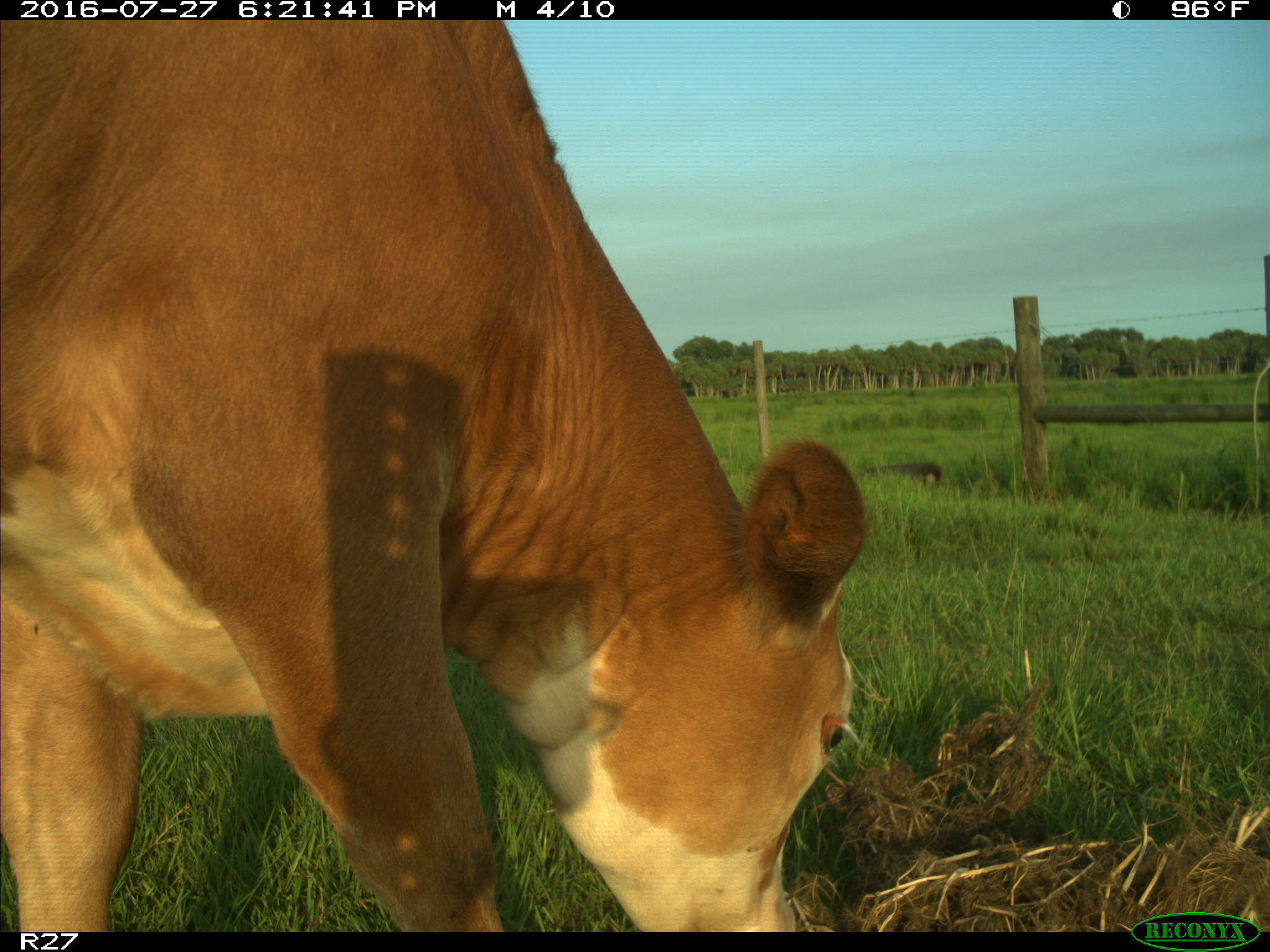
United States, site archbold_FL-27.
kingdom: Animalia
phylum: Chordata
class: Mammalia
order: Artiodactyla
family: Bovidae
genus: Bos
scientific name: Bos taurus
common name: domestic cow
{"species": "Bos taurus (domestic cow)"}